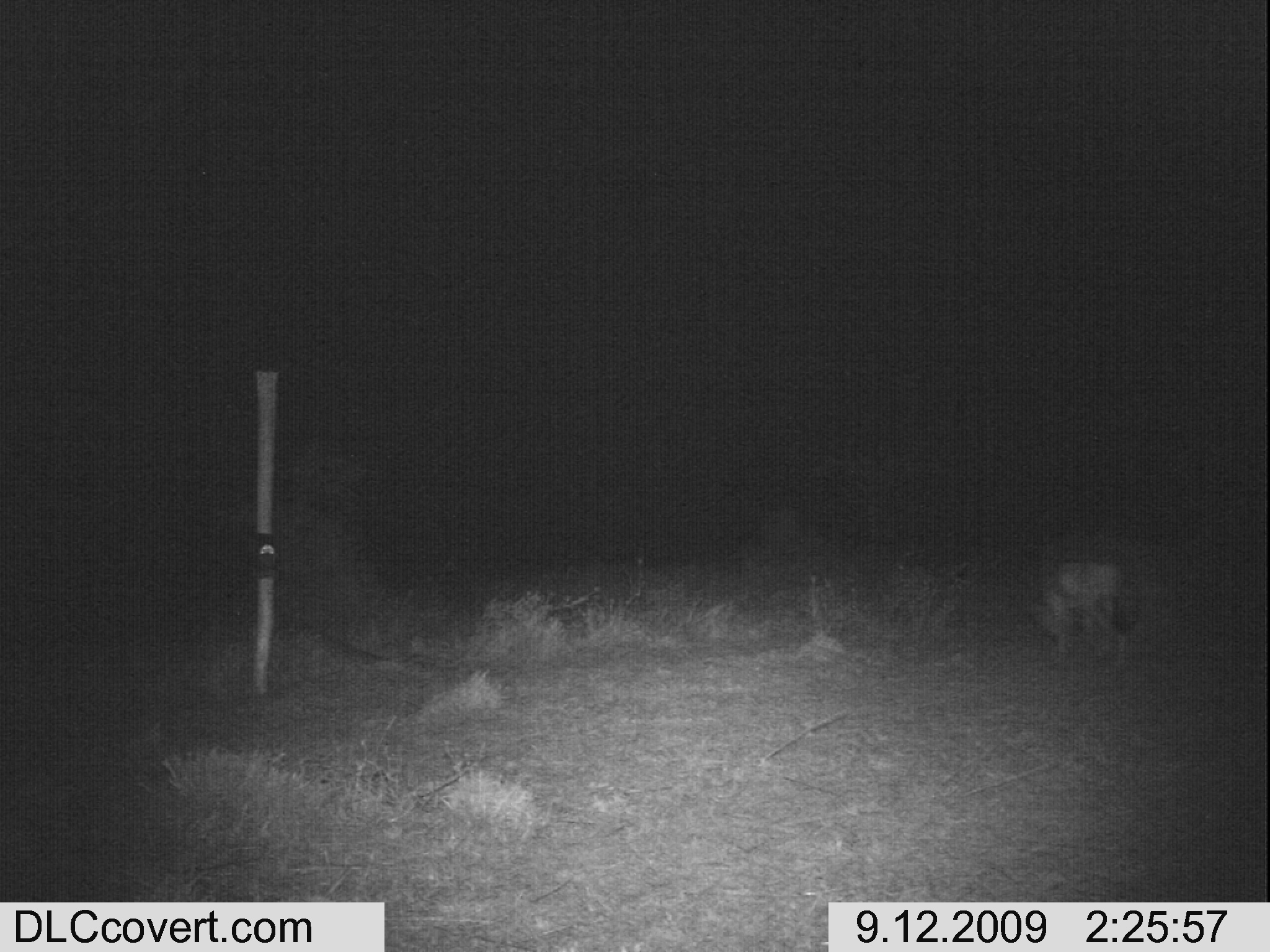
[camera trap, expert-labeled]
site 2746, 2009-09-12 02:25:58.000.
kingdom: Animalia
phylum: Chordata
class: Mammalia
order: Carnivora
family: Canidae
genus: Lupulella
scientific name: Lupulella mesomelas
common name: black-backed jackal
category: canis mesomelas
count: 1